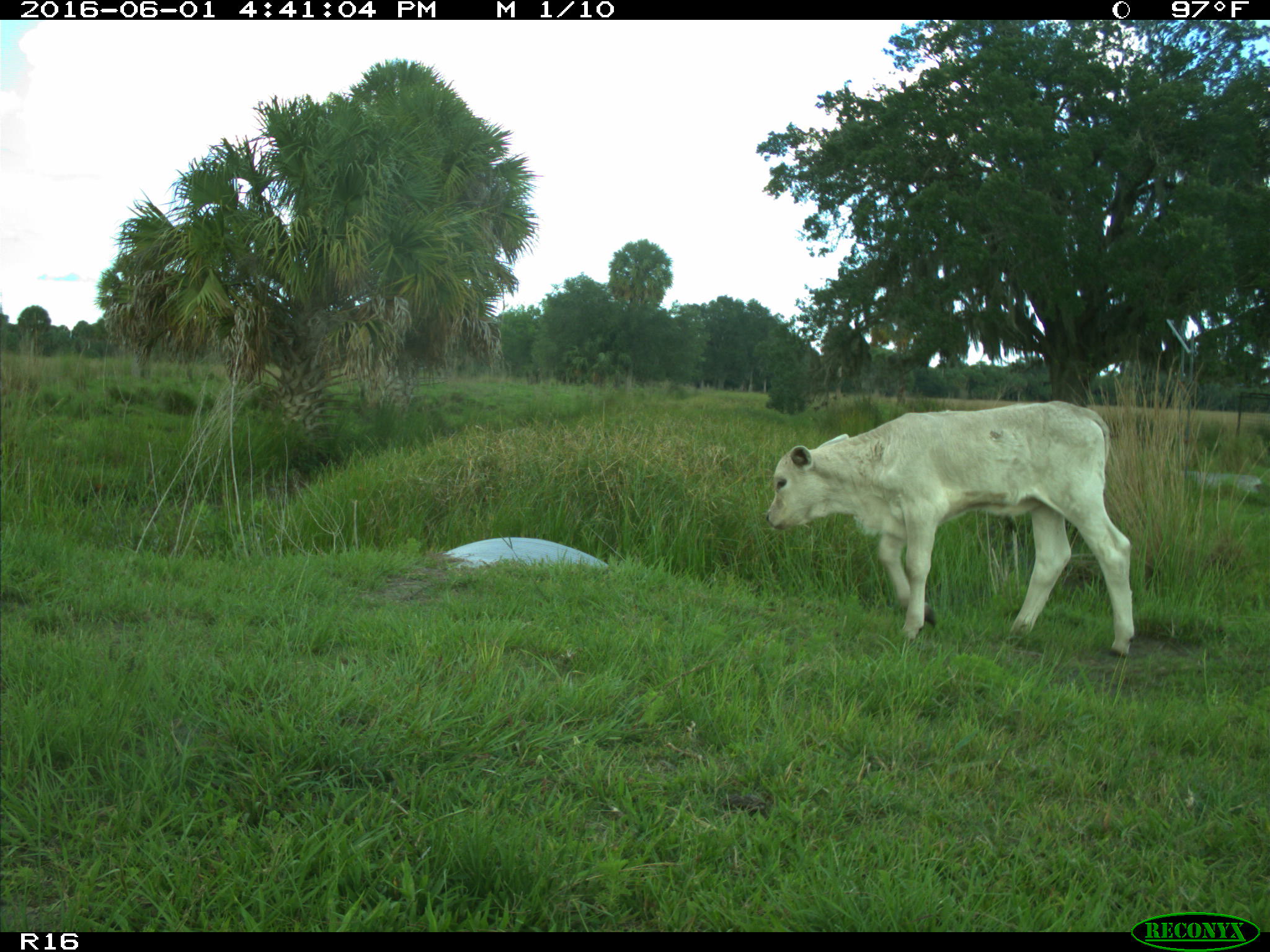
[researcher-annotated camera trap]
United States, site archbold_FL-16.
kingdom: Animalia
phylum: Chordata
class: Mammalia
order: Artiodactyla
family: Bovidae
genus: Bos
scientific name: Bos taurus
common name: domestic cow